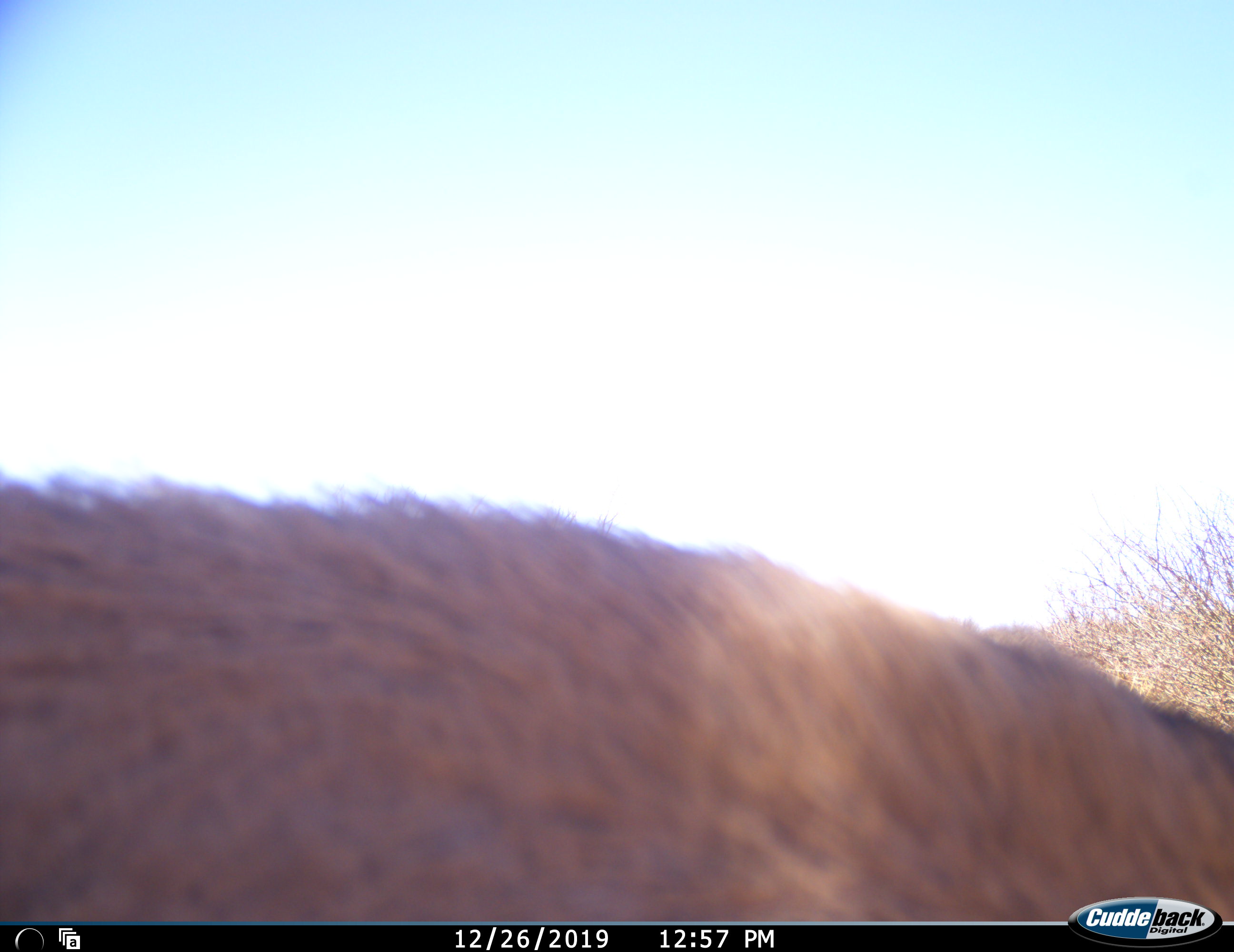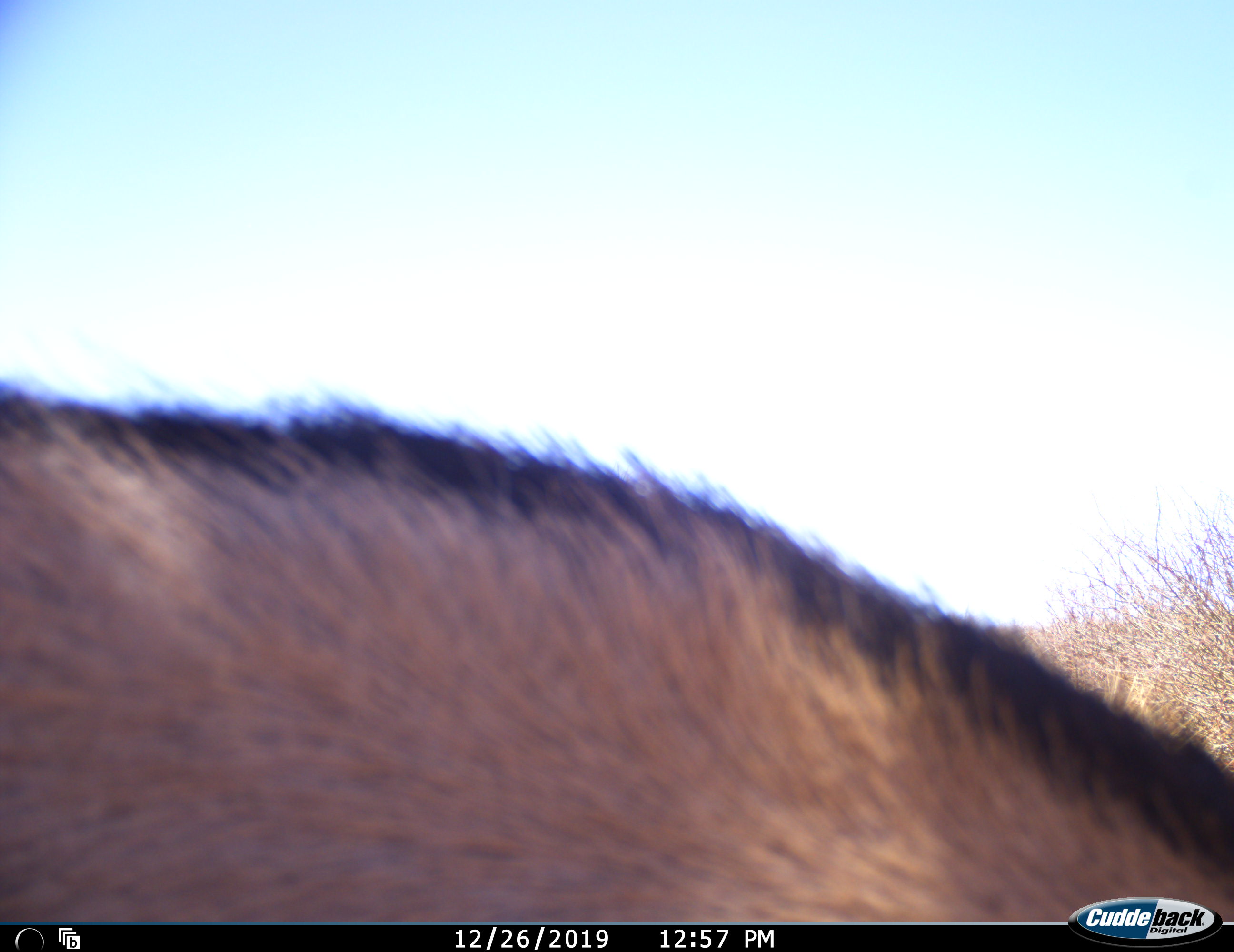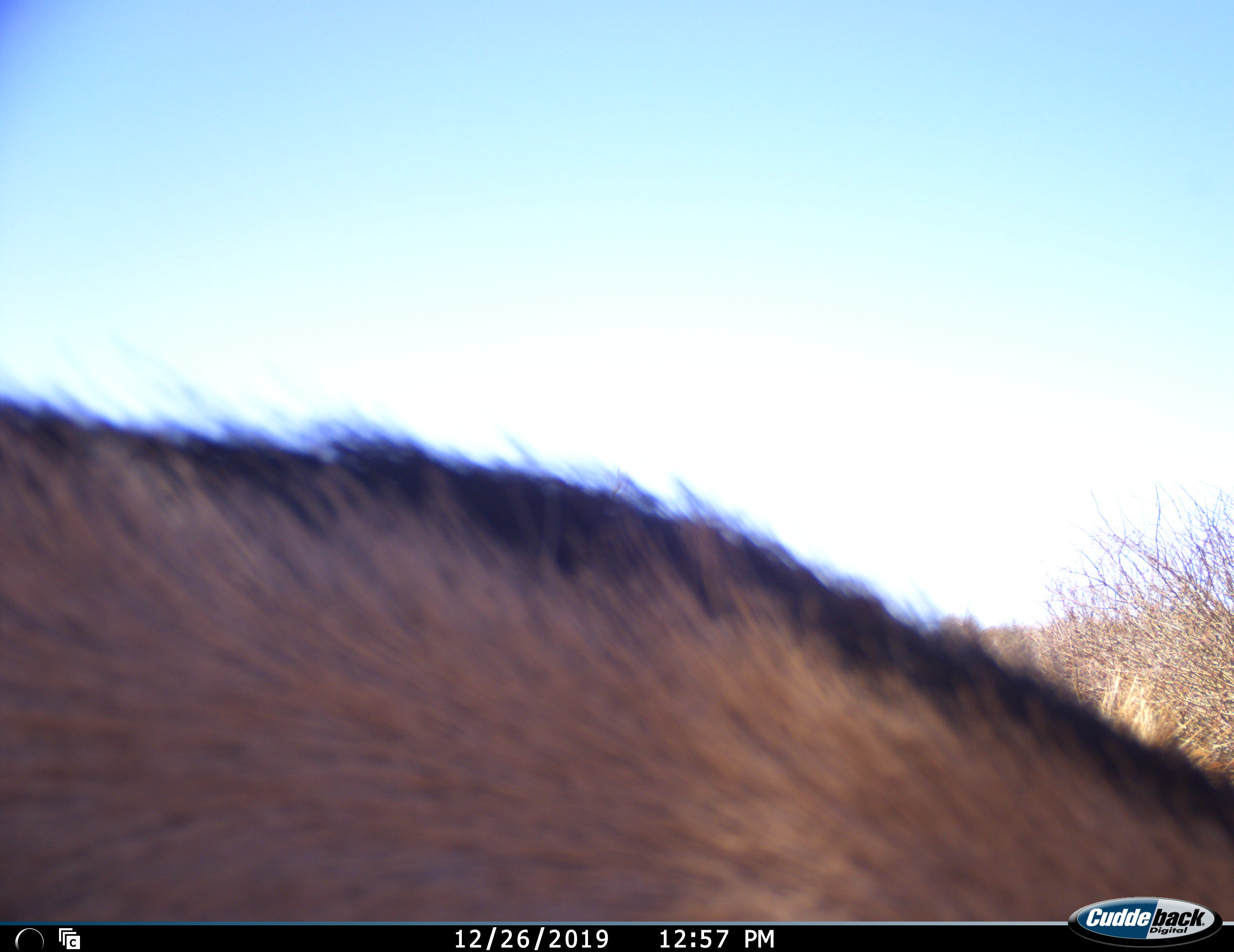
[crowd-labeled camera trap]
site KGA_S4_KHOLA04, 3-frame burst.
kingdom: Animalia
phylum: Chordata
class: Mammalia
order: Artiodactyla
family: Bovidae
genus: Oryx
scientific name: Oryx gazella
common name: gemsbok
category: oryx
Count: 1.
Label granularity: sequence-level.